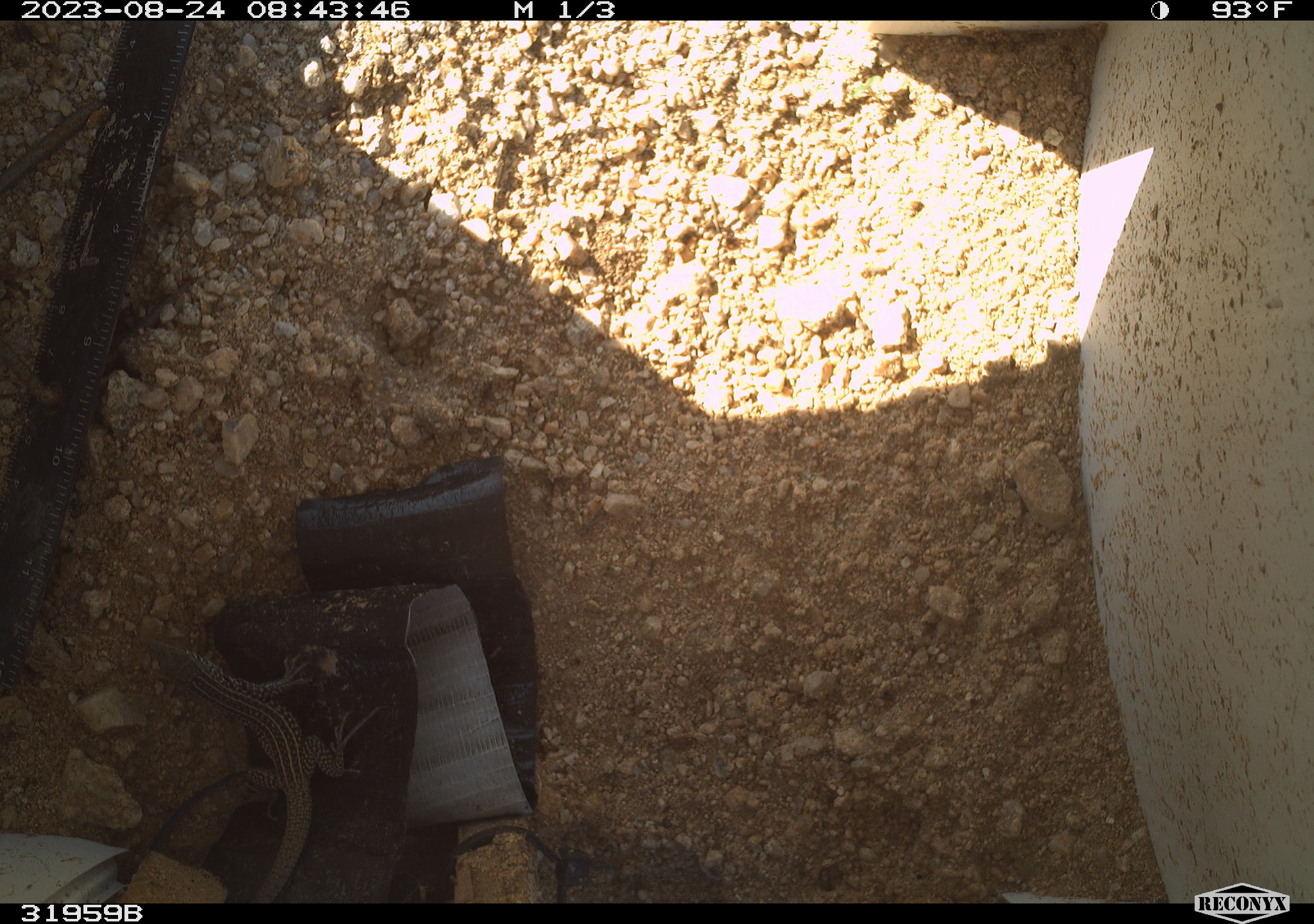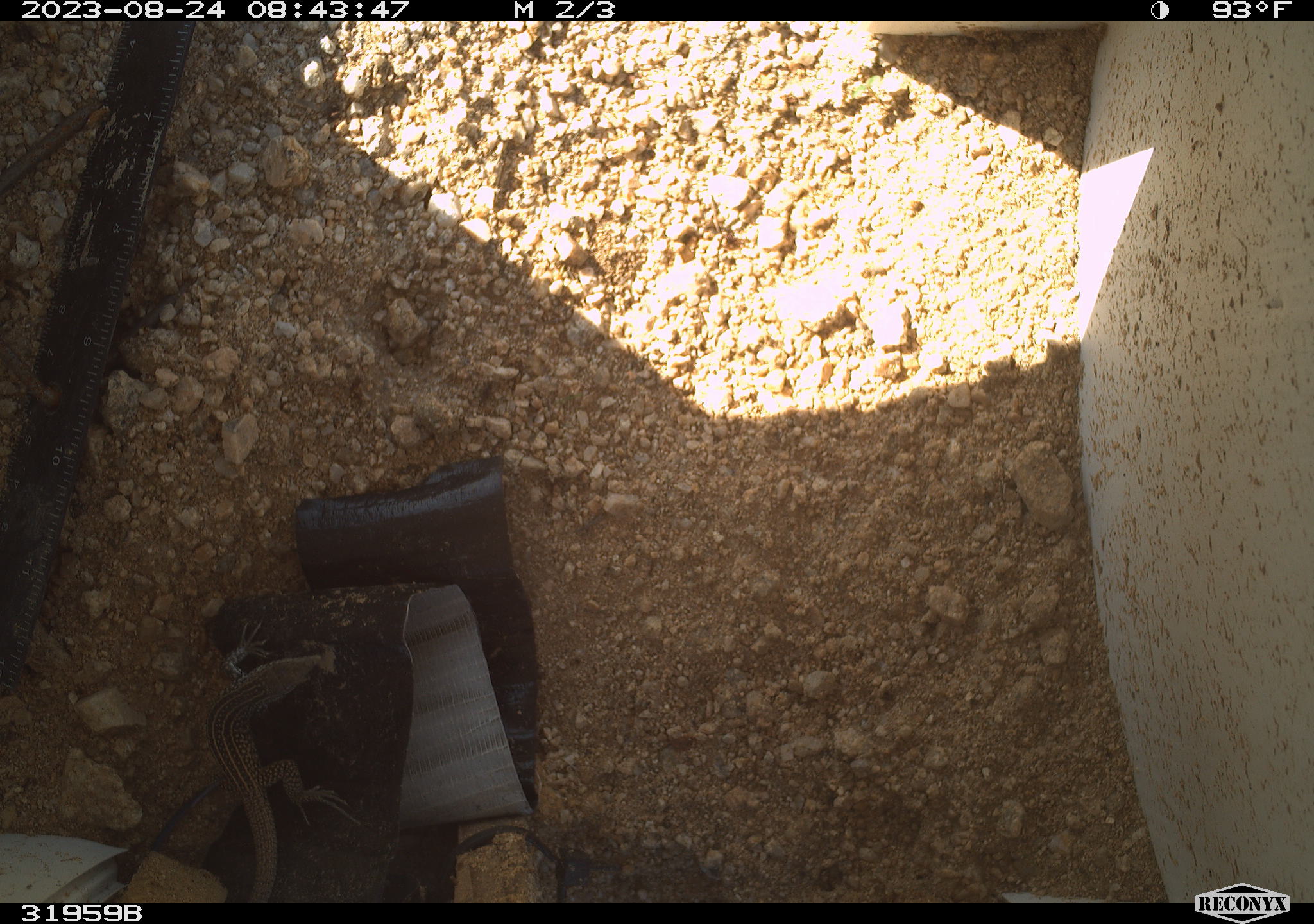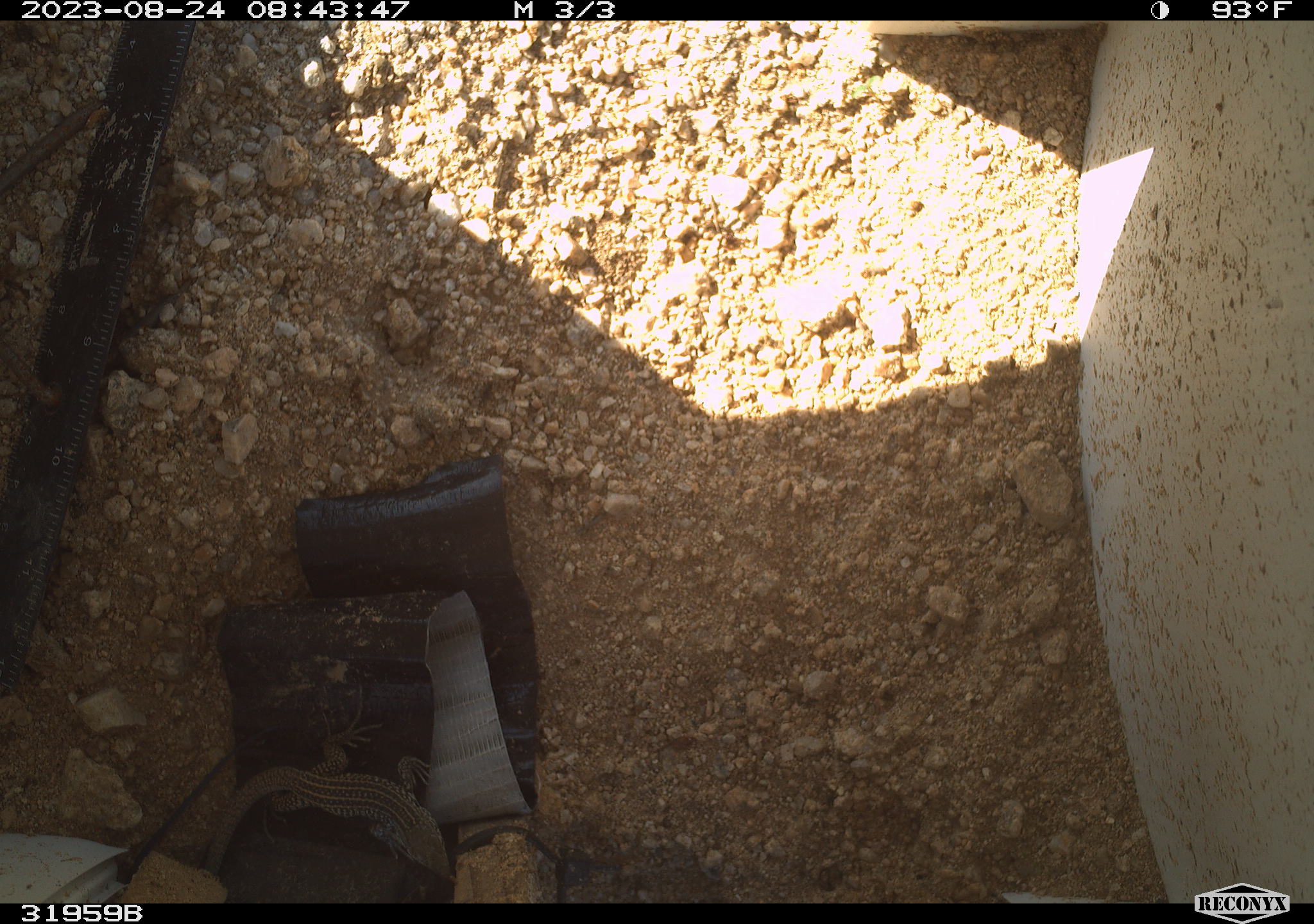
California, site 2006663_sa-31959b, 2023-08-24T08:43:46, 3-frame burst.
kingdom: Animalia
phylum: Chordata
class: Reptilia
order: Squamata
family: Teiidae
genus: Aspidoscelis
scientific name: Aspidoscelis tigris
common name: western whiptail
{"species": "western whiptail (Aspidoscelis tigris)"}